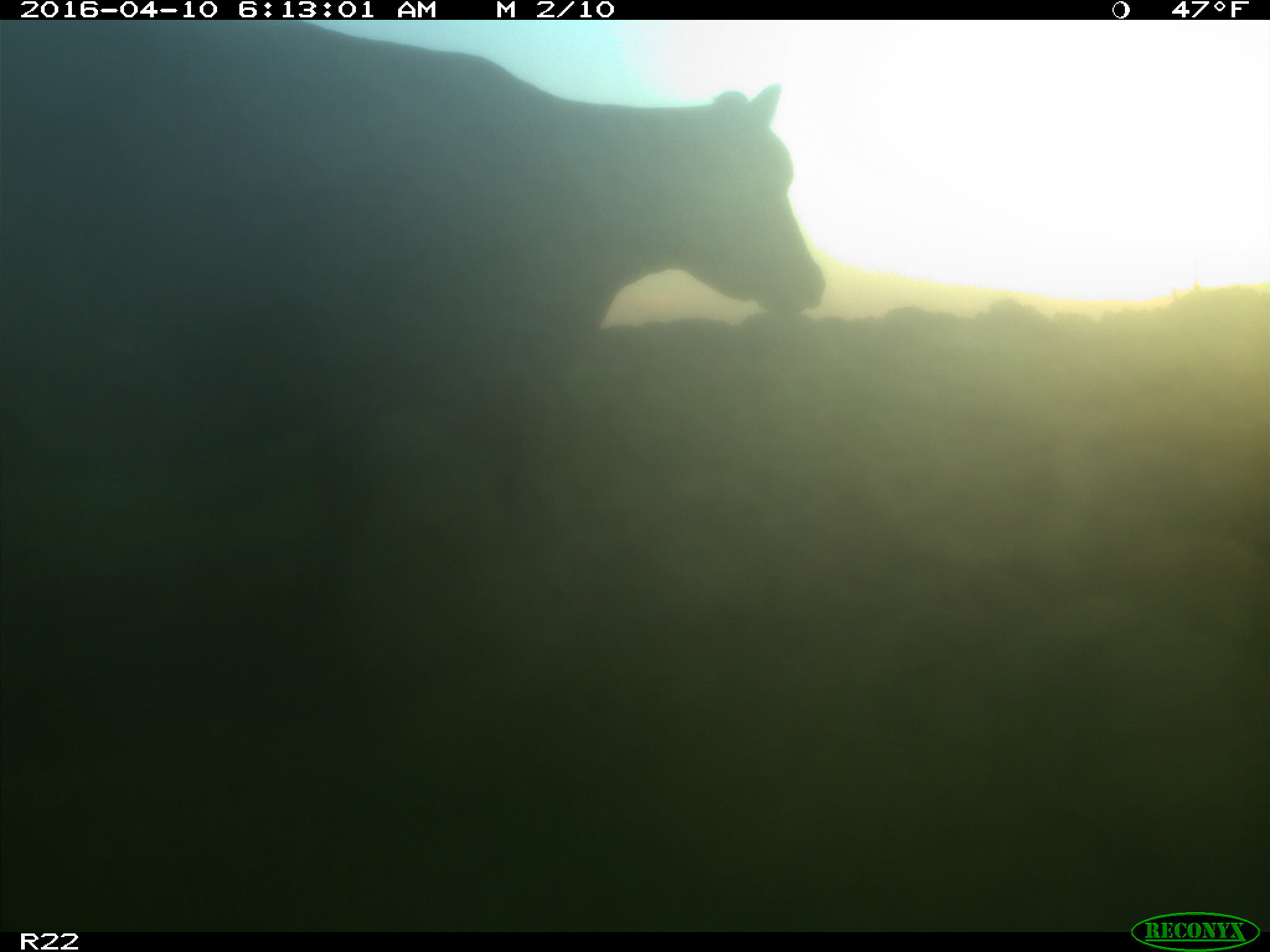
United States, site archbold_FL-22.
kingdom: Animalia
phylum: Chordata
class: Mammalia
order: Artiodactyla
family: Bovidae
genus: Bos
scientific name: Bos taurus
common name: domestic cow